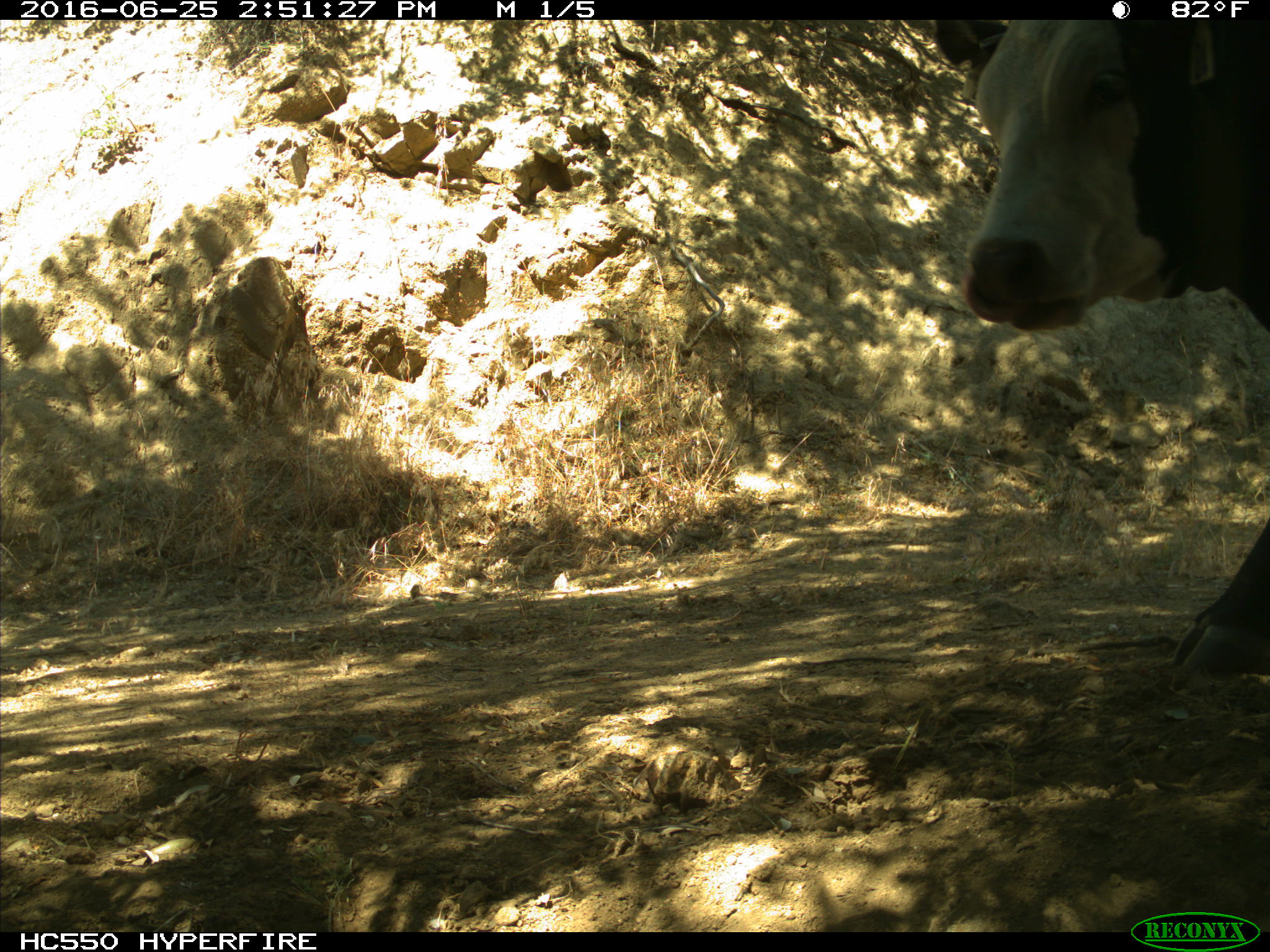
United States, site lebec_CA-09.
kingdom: Animalia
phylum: Chordata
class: Mammalia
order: Artiodactyla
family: Bovidae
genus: Bos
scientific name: Bos taurus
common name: domestic cow